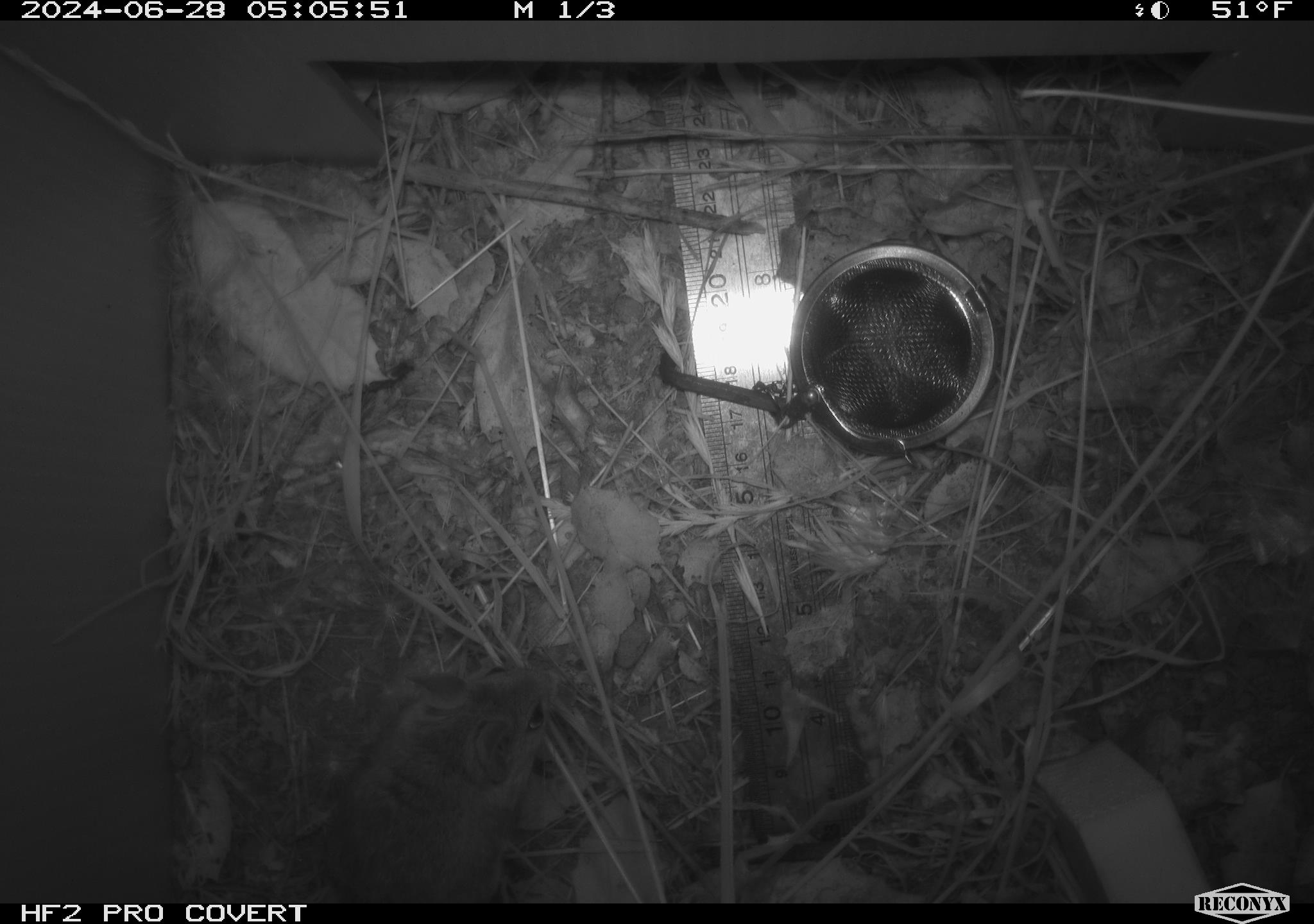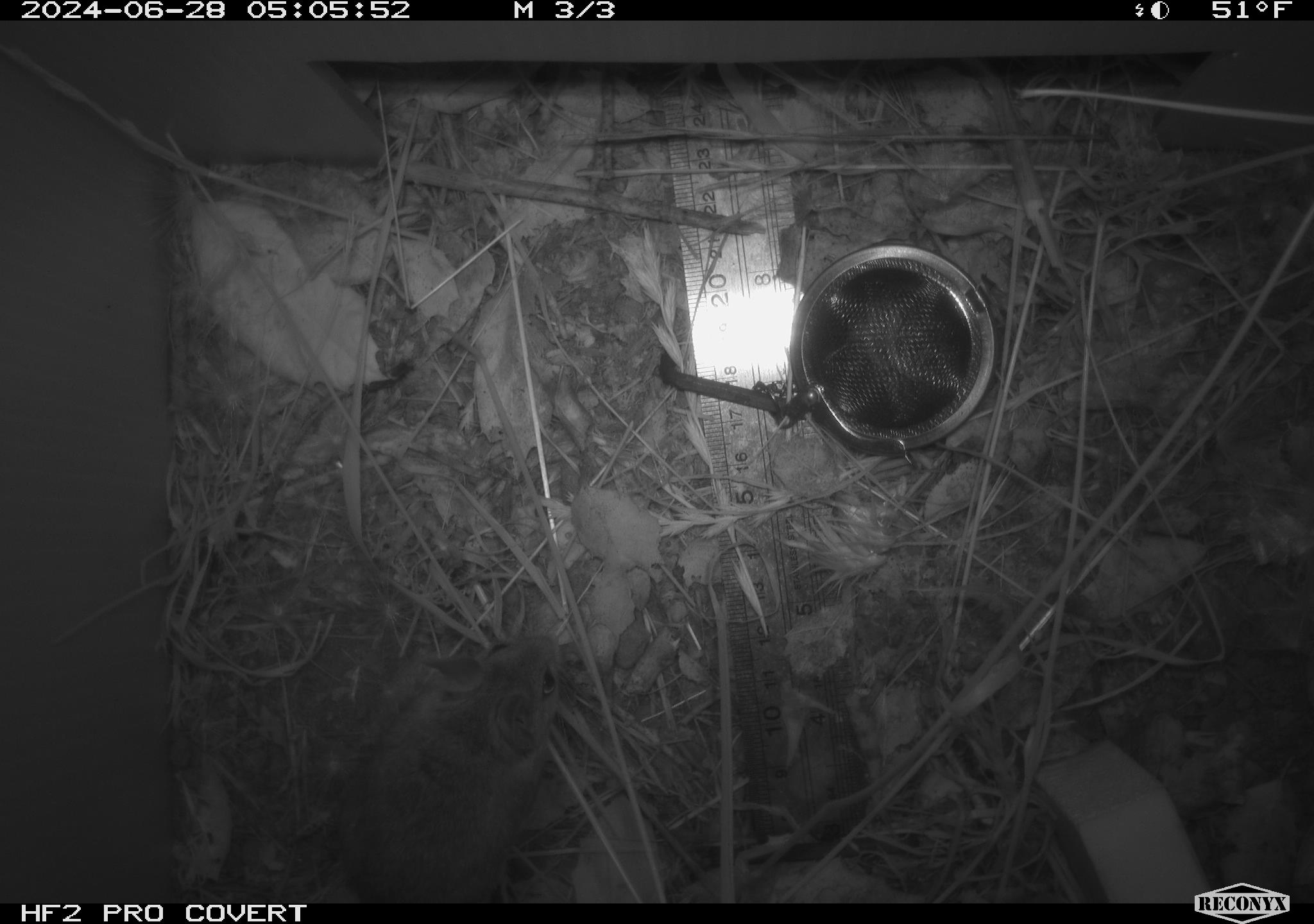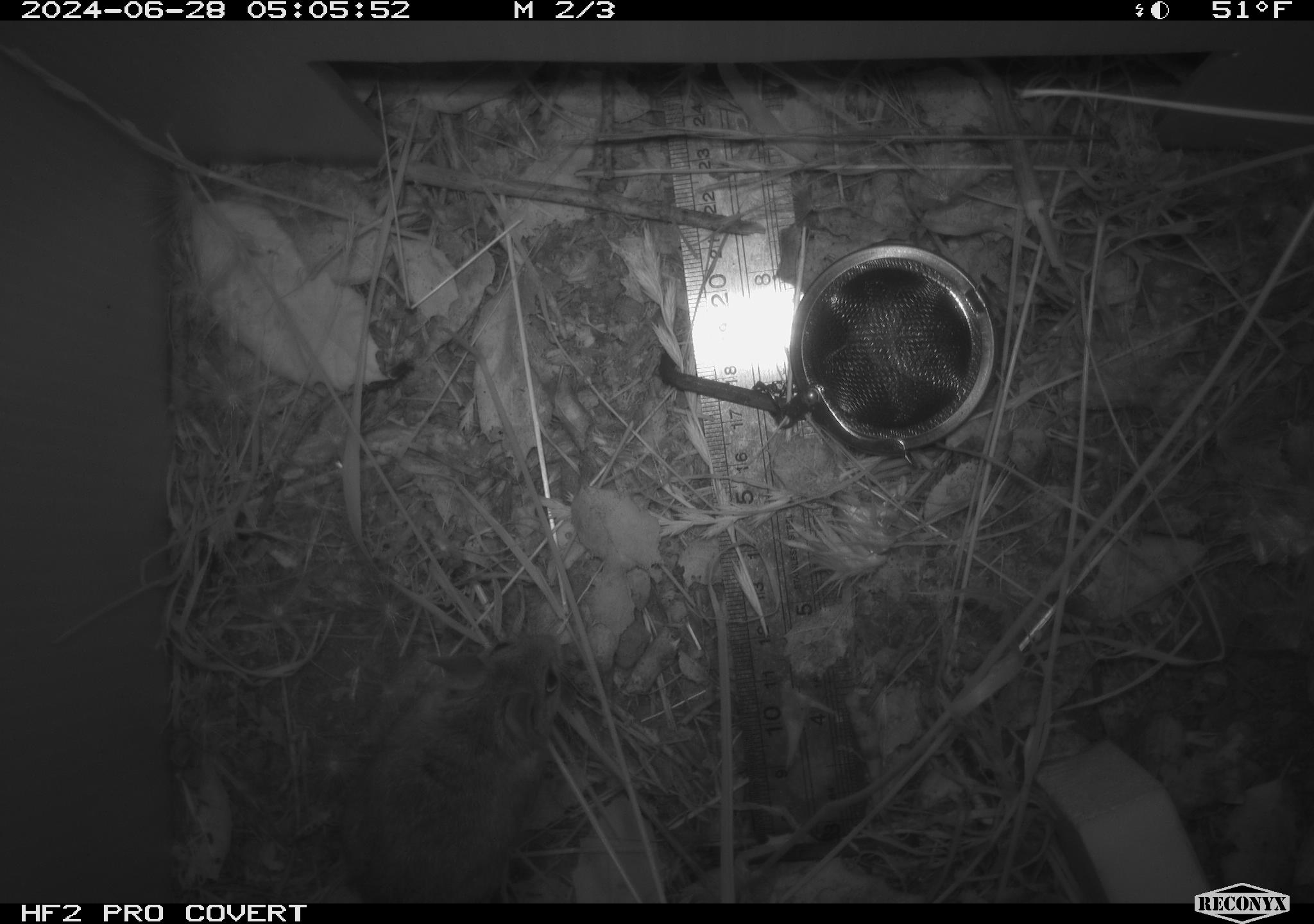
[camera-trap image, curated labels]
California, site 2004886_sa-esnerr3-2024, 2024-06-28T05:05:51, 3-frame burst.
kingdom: Animalia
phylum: Chordata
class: Mammalia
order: Rodentia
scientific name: Rodentia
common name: rodent